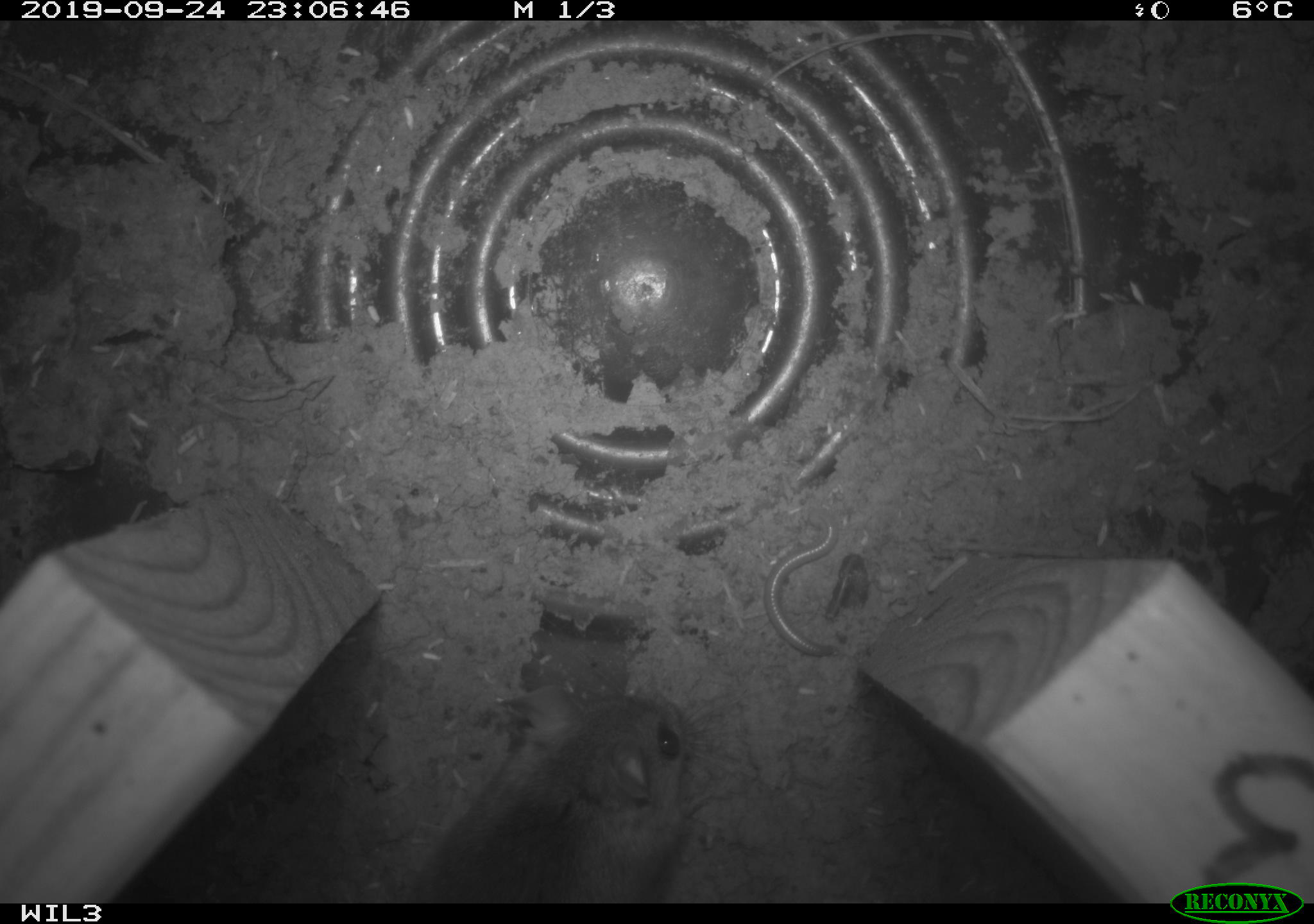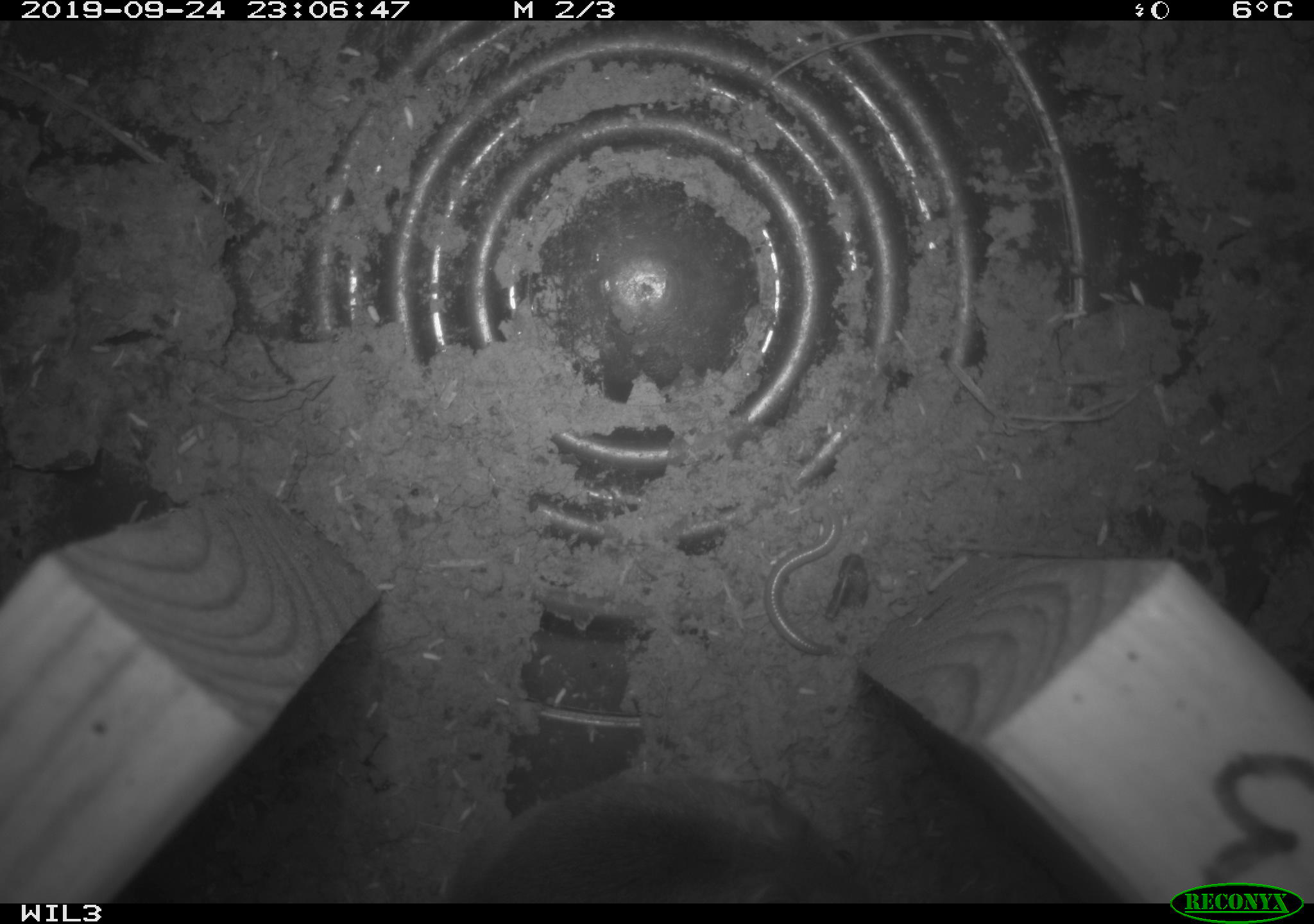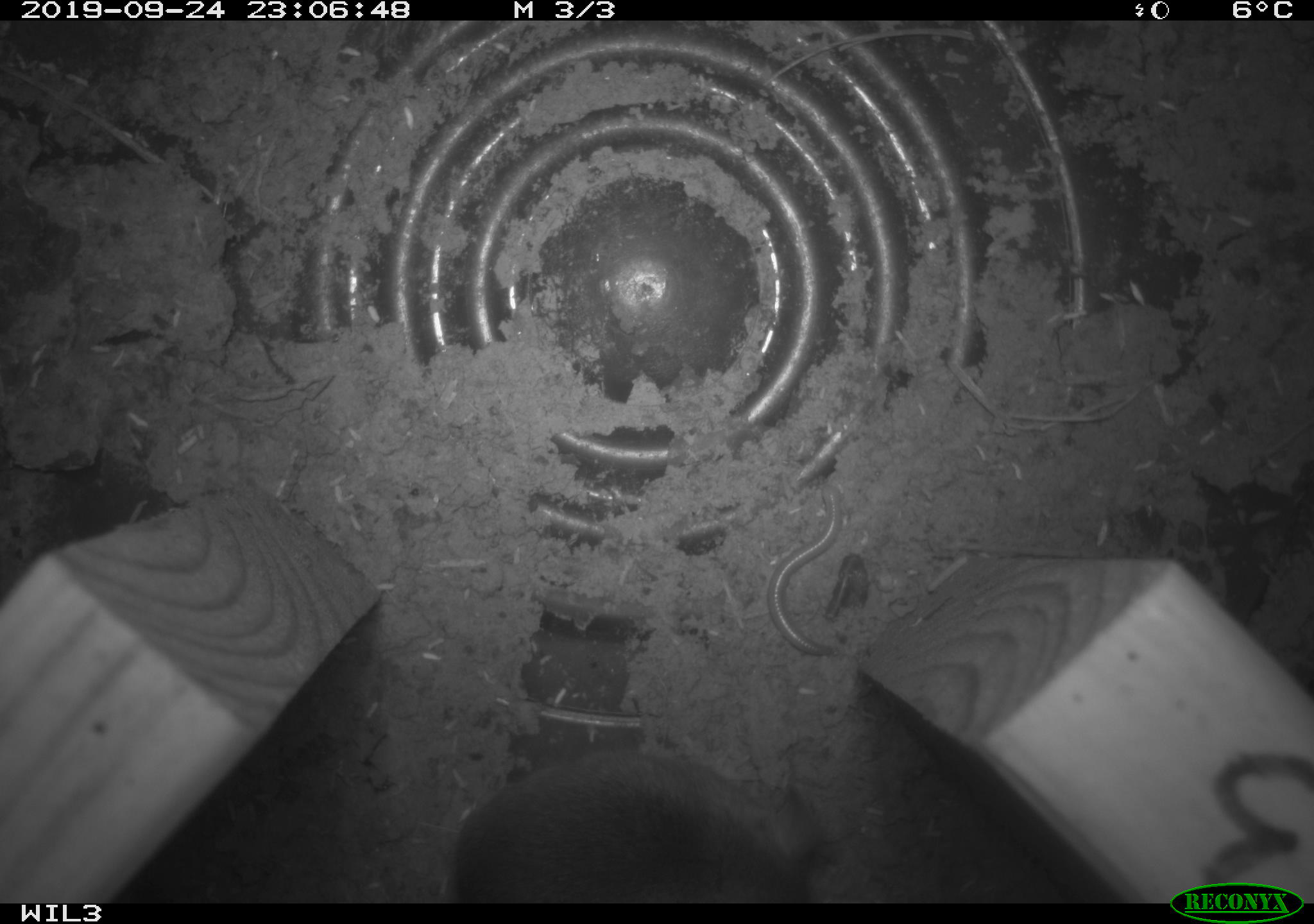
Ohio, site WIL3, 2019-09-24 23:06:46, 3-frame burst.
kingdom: Animalia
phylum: Chordata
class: Mammalia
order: Rodentia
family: Cricetidae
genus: Peromyscus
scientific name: Peromyscus leucopus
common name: white-footed mouse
White-footed mouse (Peromyscus leucopus).